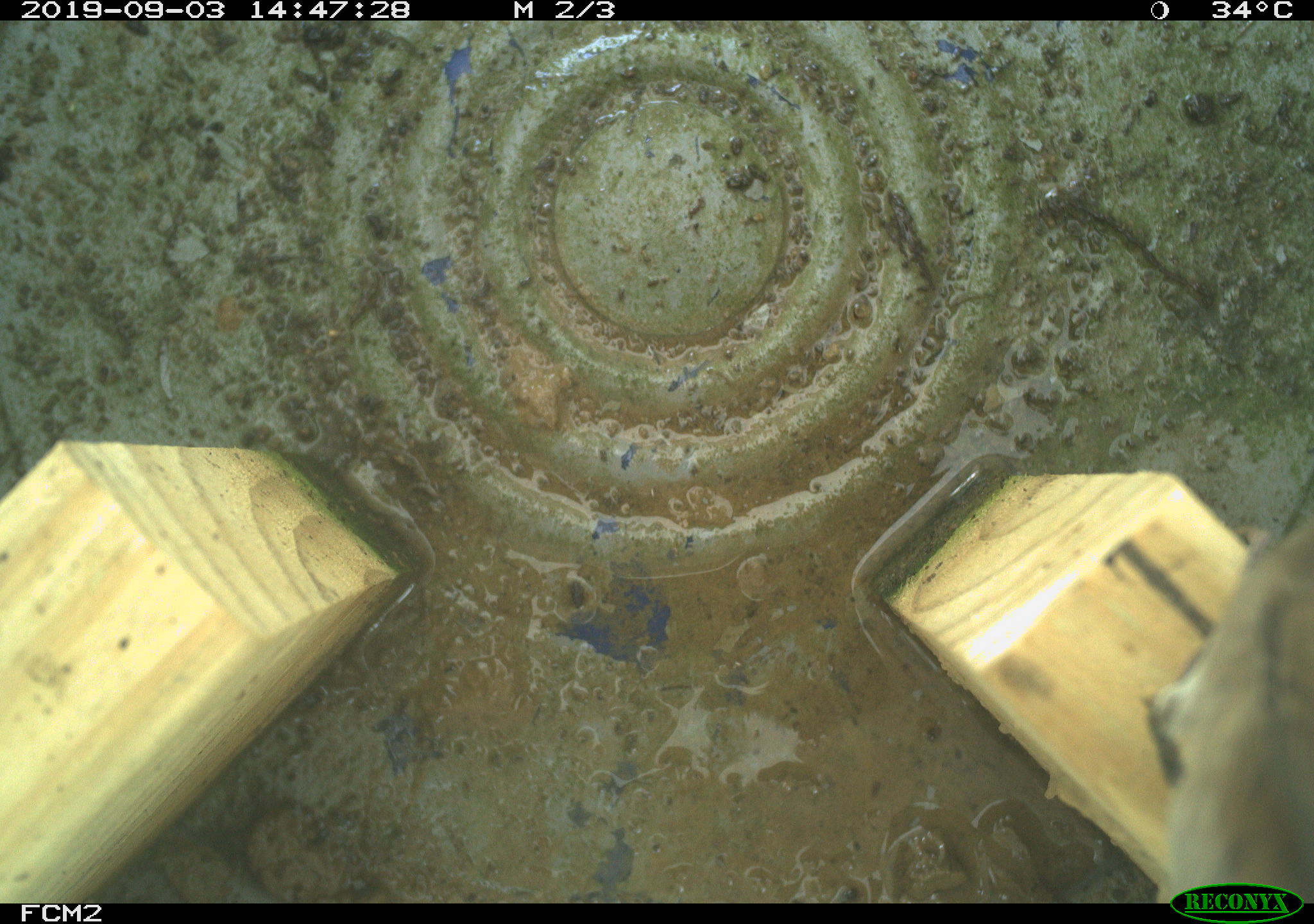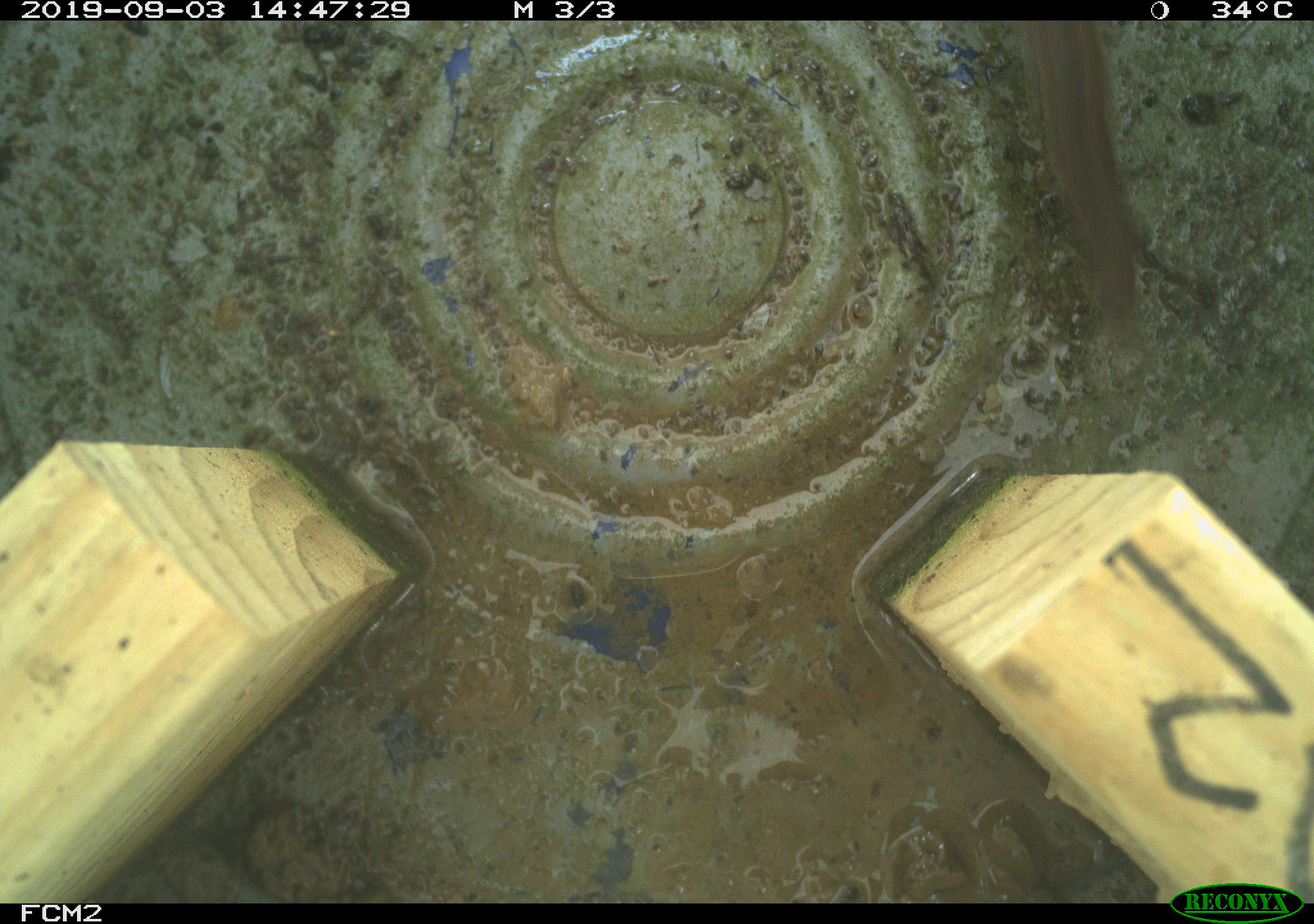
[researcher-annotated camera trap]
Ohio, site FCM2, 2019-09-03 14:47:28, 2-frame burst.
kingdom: Animalia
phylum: Chordata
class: Aves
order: Passeriformes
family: Troglodytidae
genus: Troglodytes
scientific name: Troglodytes aedon aedon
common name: northern house wren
Northern house wren (Troglodytes aedon aedon).